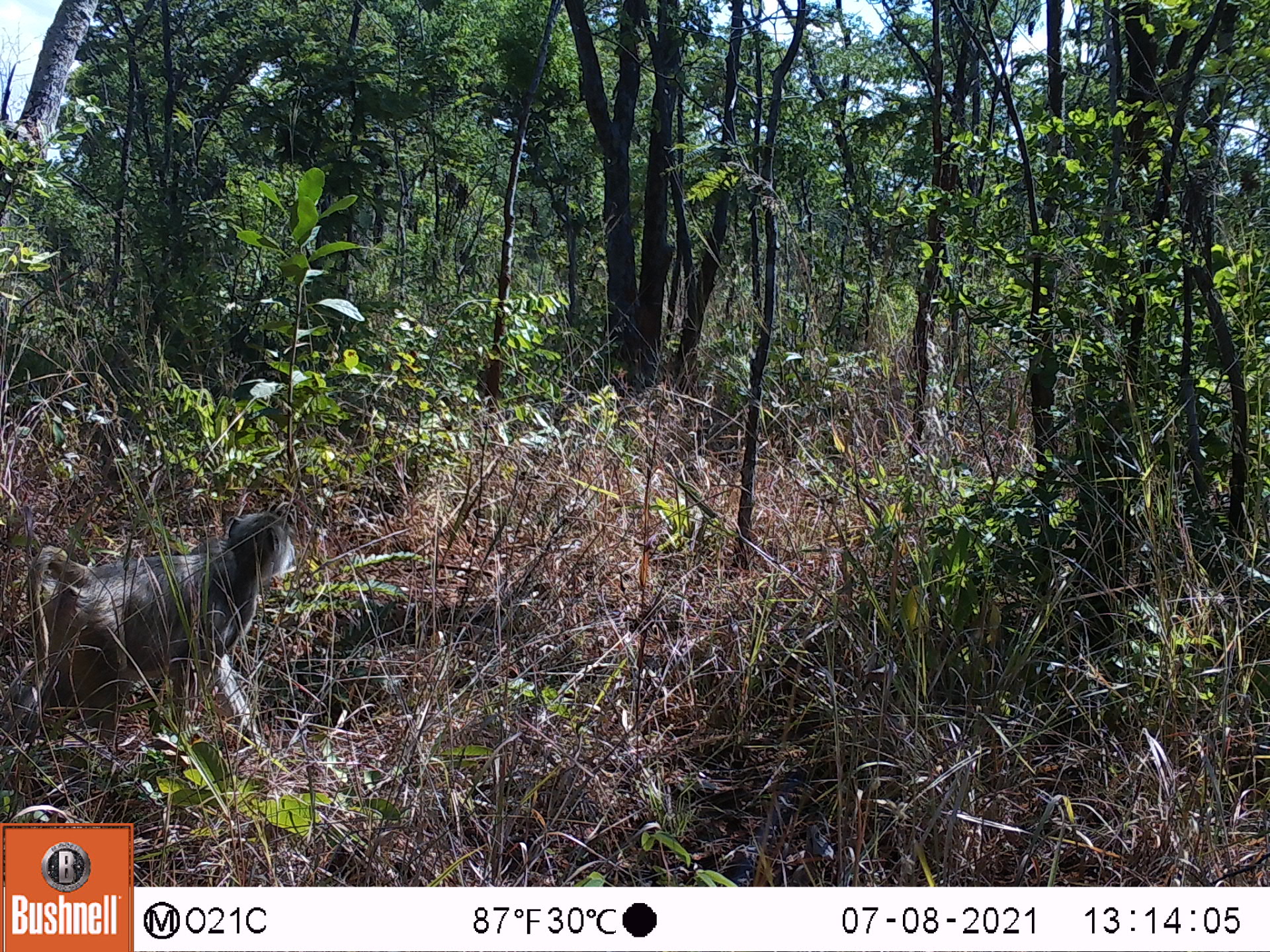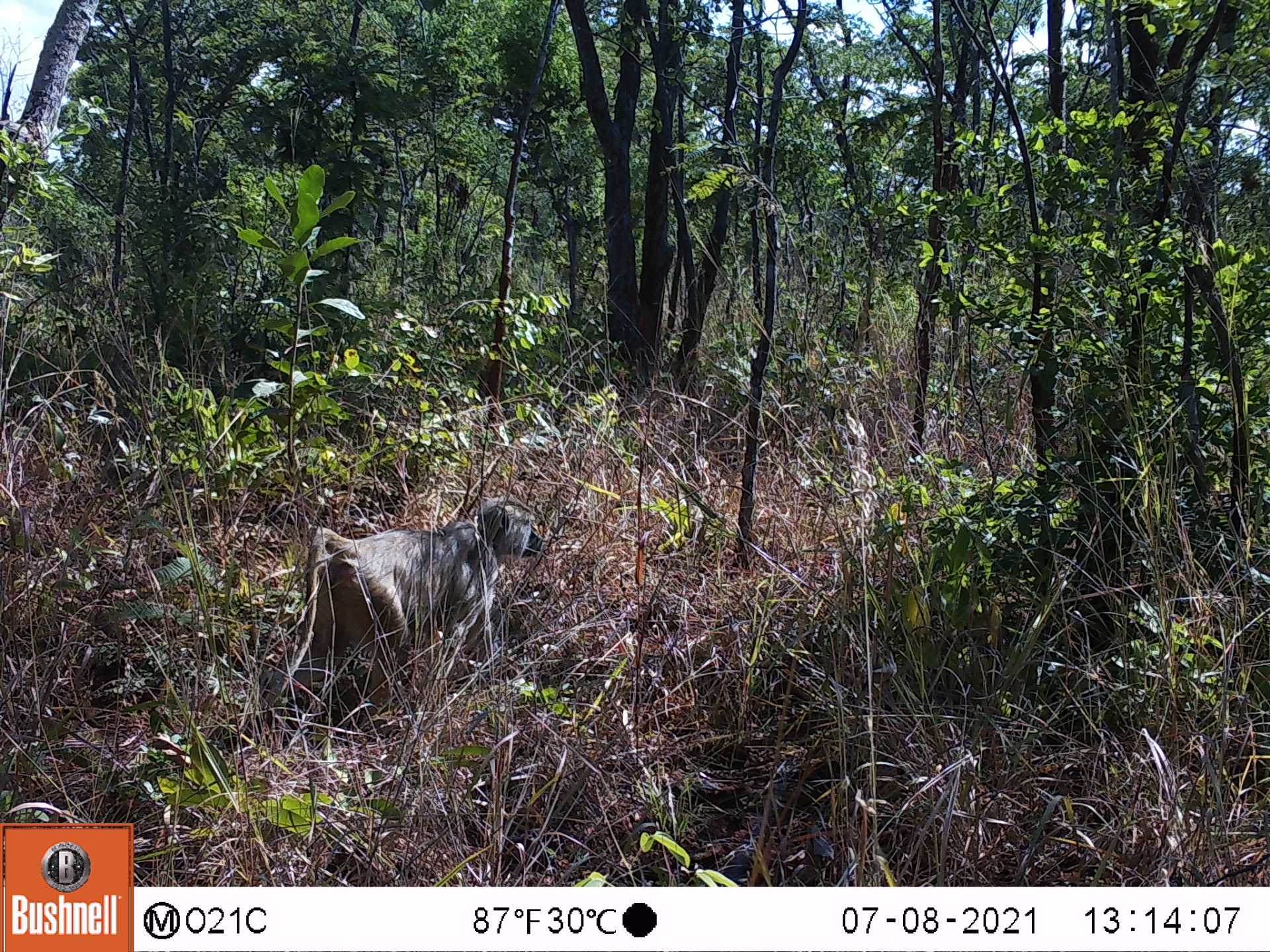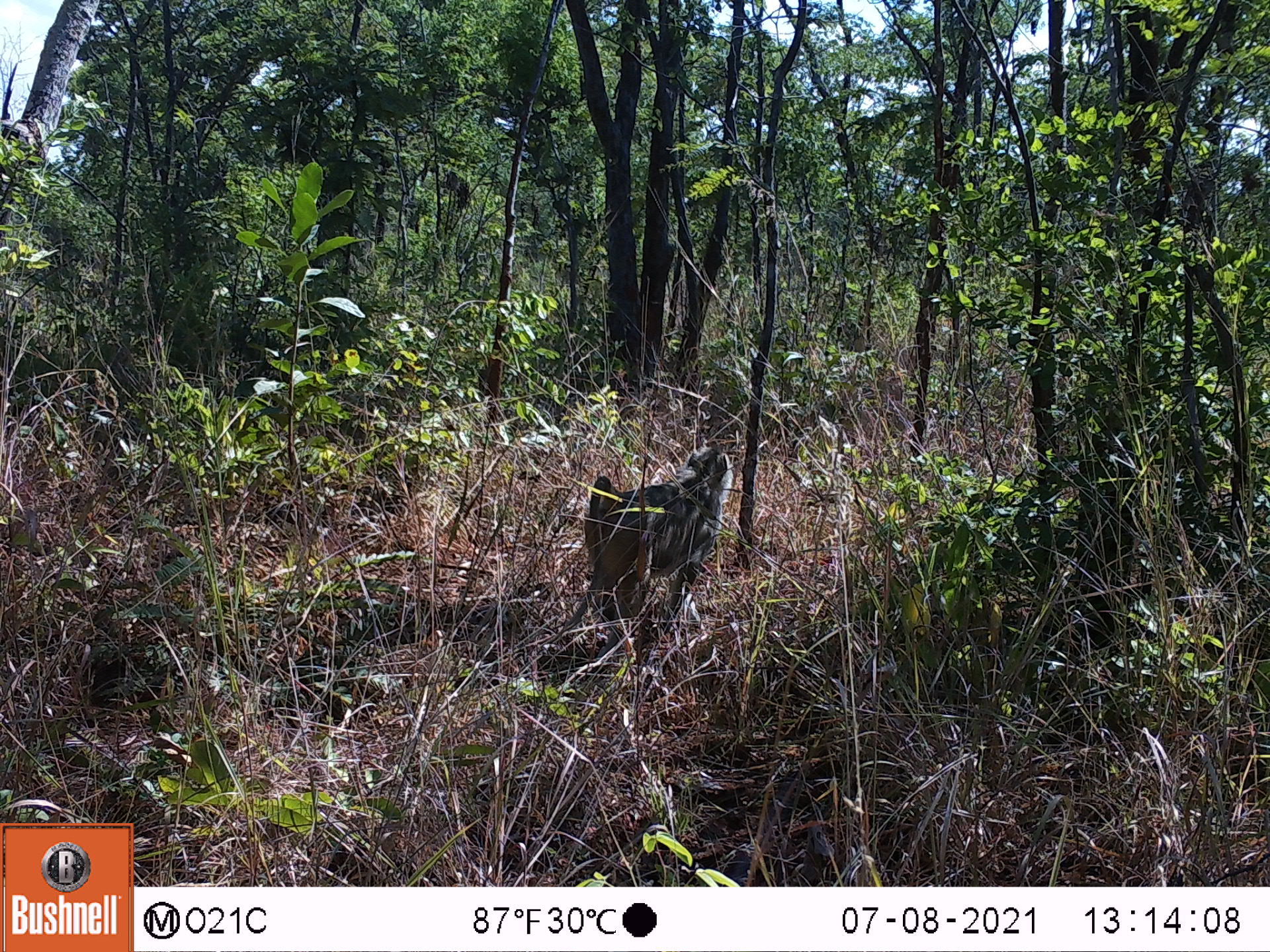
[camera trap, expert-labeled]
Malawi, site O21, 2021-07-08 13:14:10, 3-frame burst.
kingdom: Animalia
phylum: Chordata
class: Mammalia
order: Primates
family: Cercopithecidae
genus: Papio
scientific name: Papio cynocephalus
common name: yellow baboon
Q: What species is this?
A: Yellow baboon (Papio cynocephalus).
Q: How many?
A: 1.